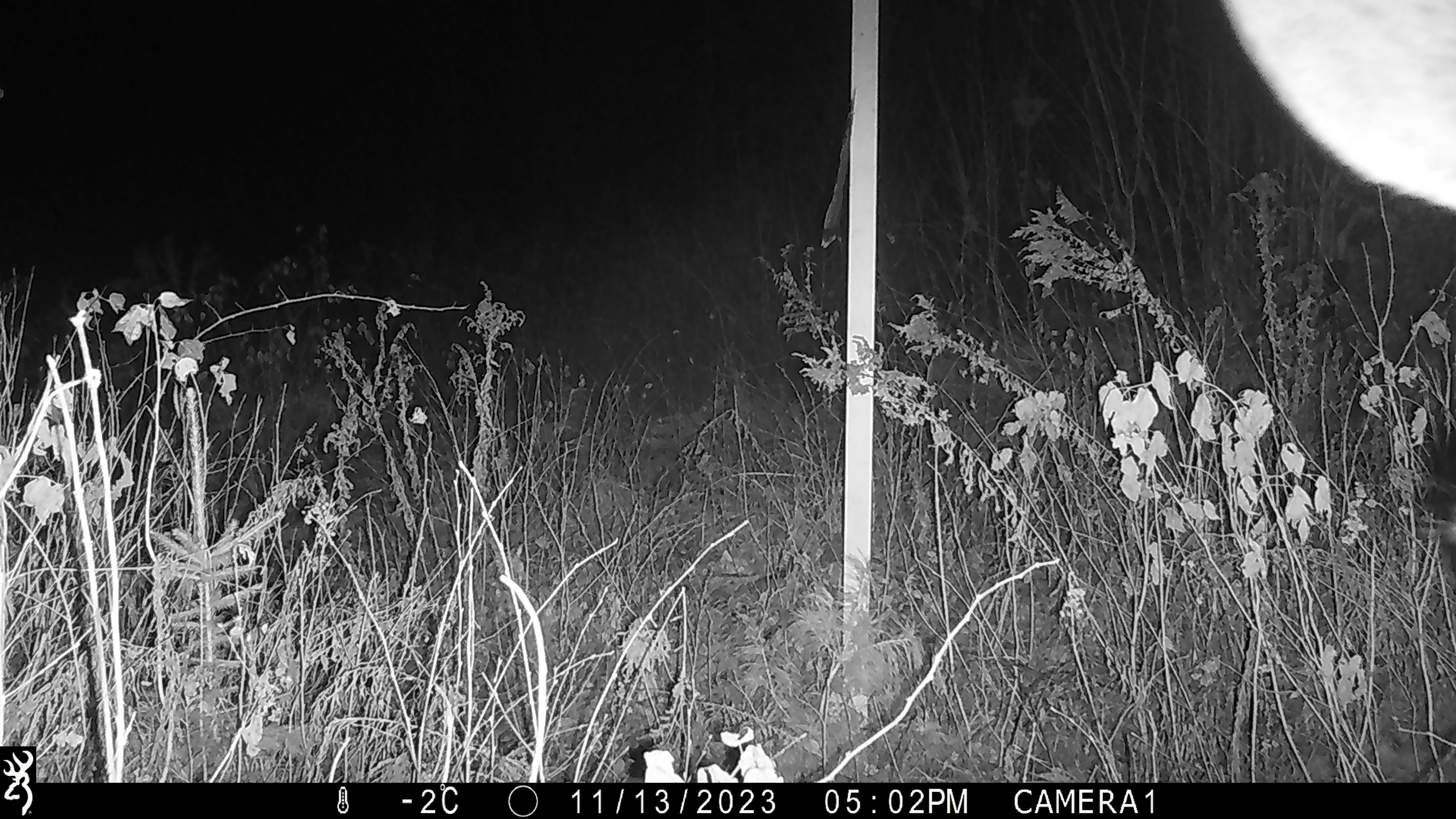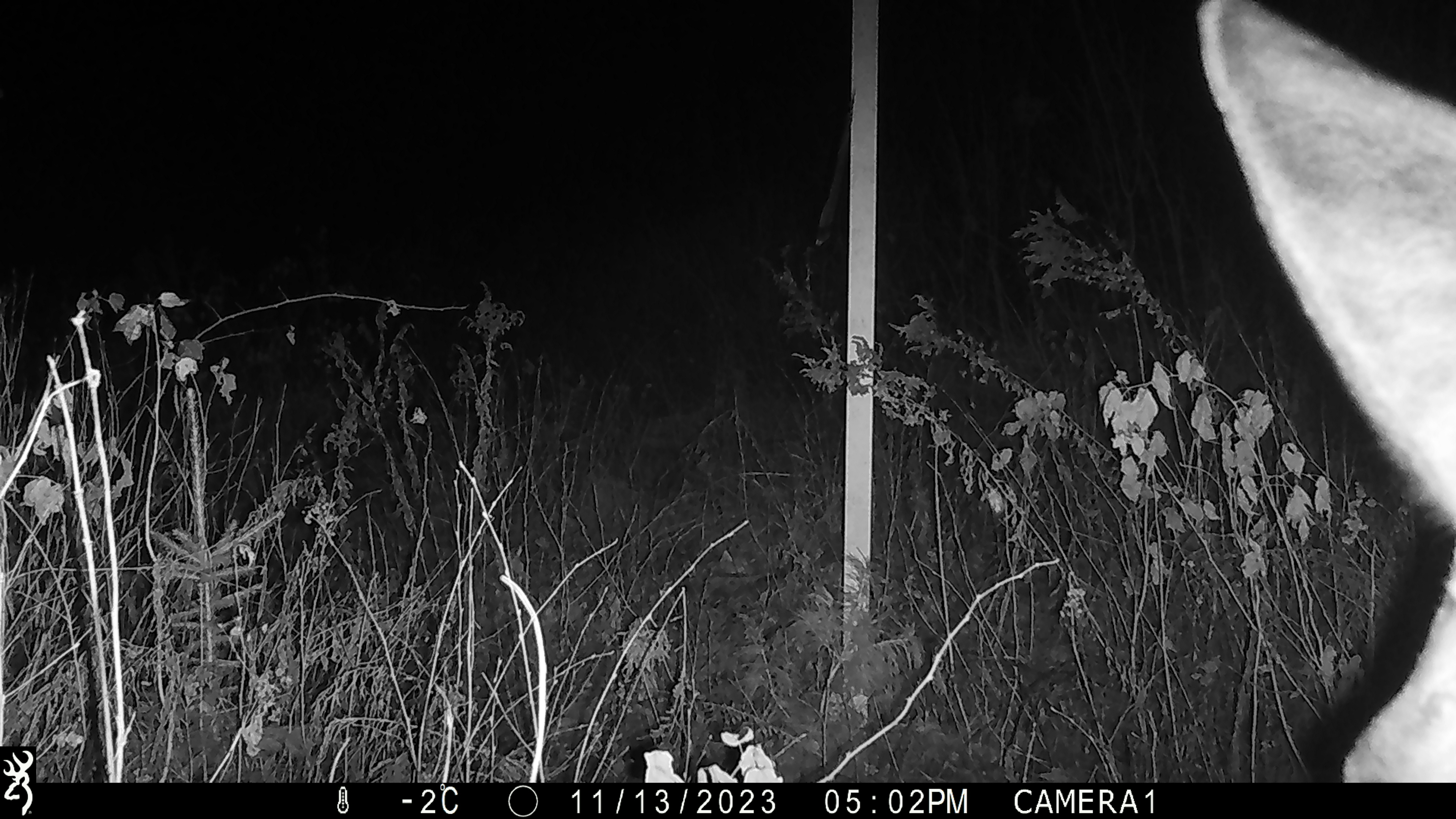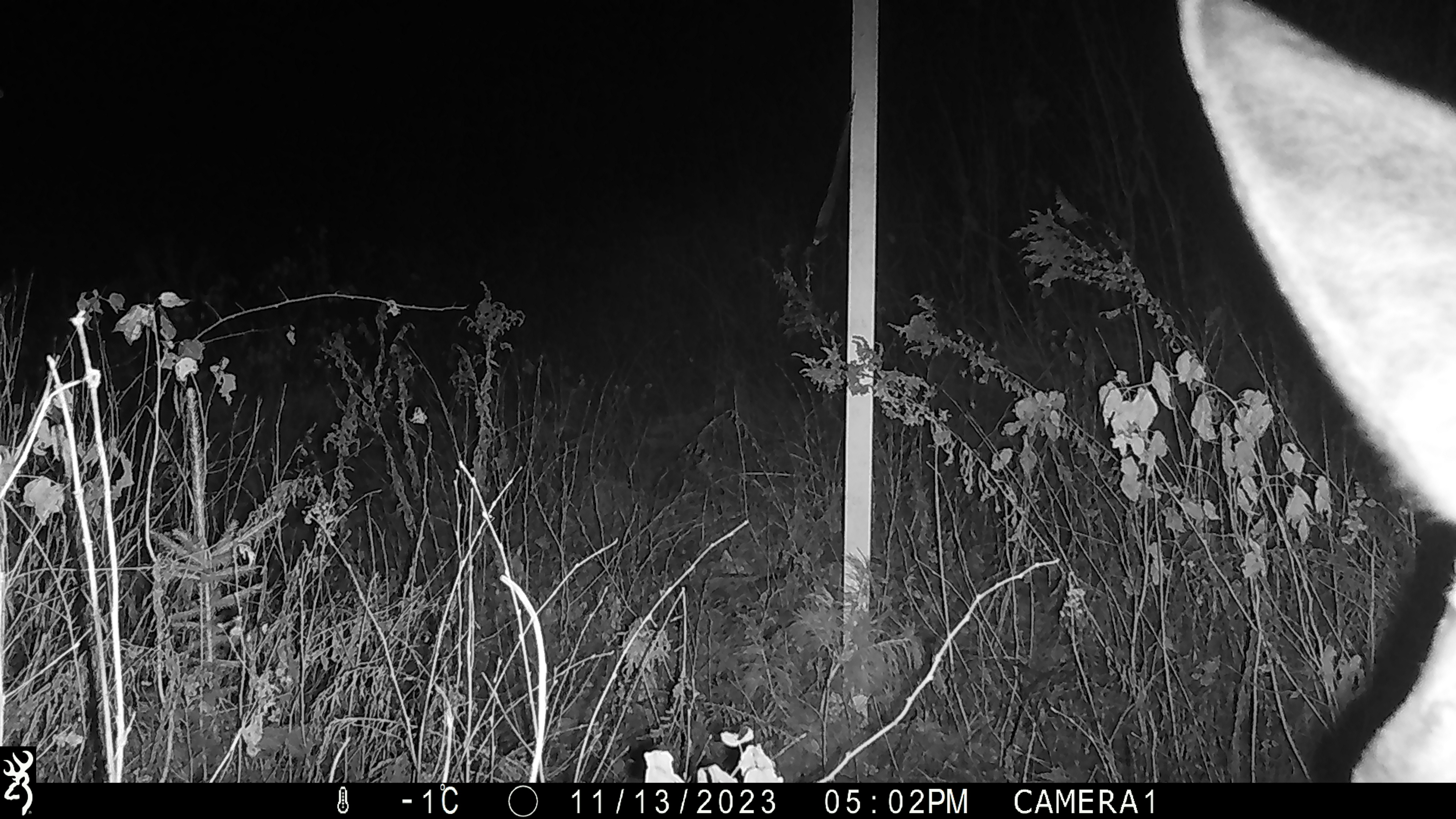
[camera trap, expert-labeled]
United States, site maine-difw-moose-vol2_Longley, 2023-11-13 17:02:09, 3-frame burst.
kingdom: Animalia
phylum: Chordata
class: Mammalia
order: Artiodactyla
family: Cervidae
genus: Alces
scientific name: Alces alces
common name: moose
Moose (Alces alces).